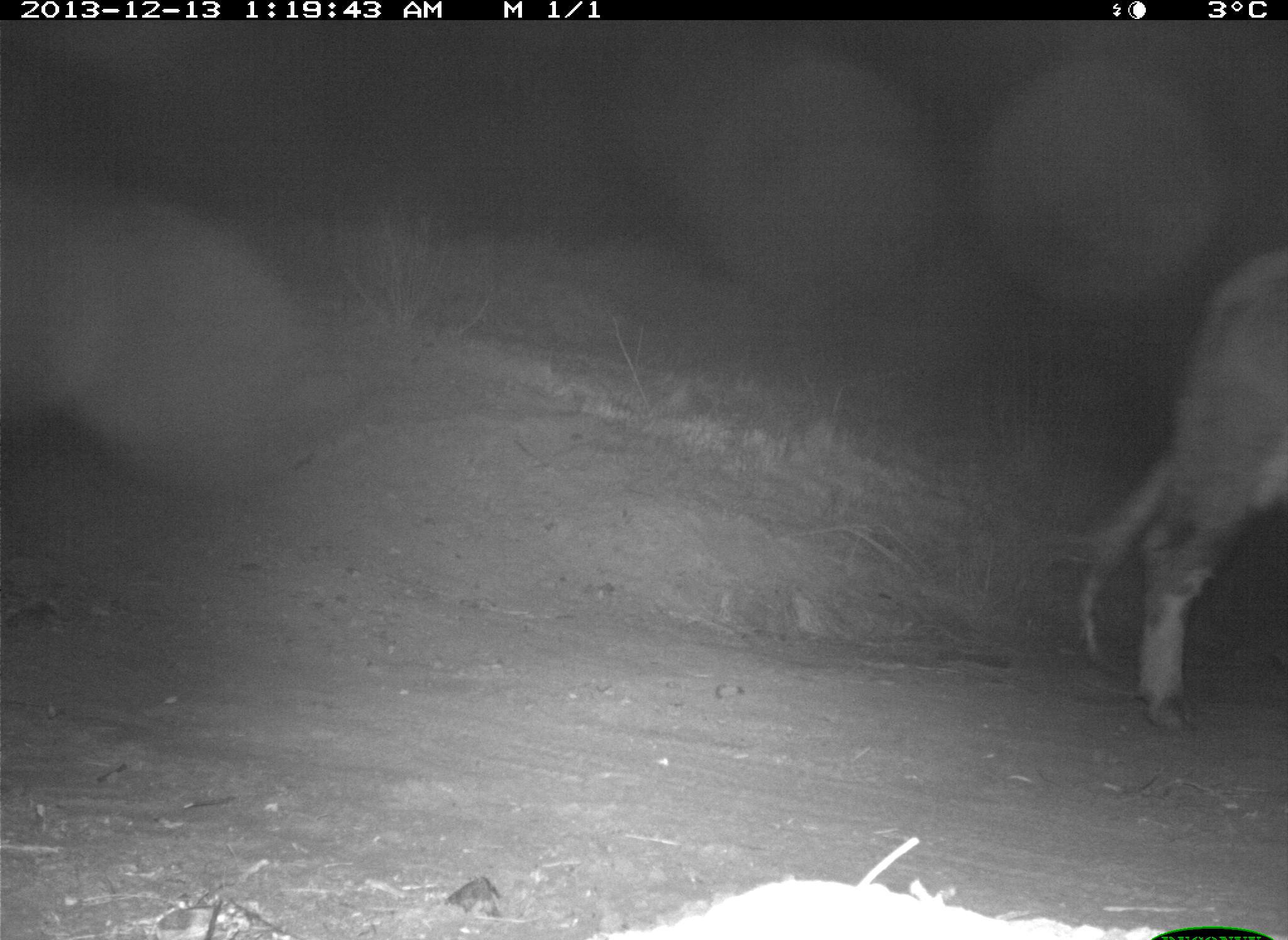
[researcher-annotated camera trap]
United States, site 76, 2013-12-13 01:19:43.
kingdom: Animalia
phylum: Chordata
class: Mammalia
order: Artiodactyla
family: Bovidae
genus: Bos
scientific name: Bos taurus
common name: cow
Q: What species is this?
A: Cow (Bos taurus).